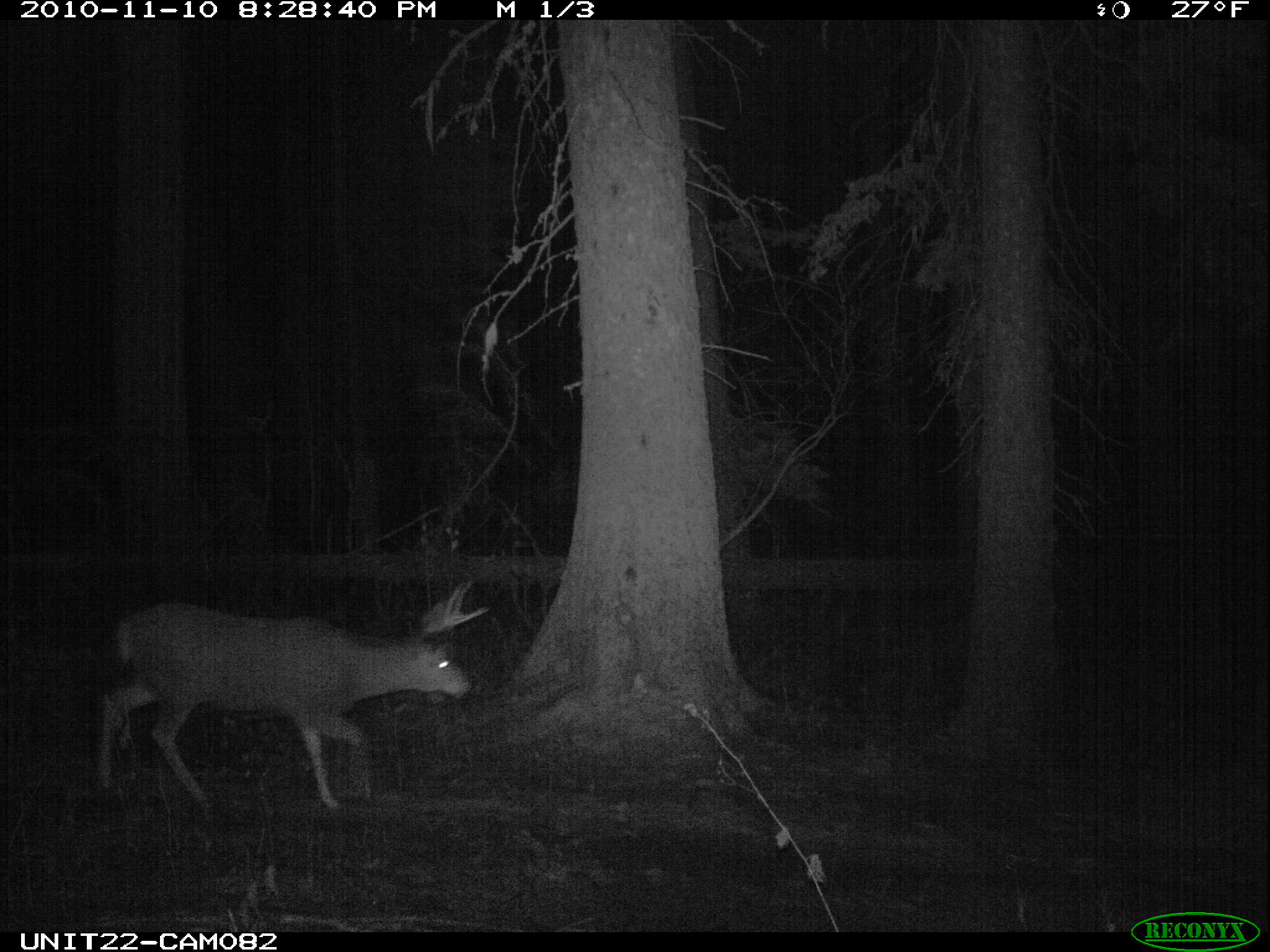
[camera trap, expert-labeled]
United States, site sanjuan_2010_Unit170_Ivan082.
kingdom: Animalia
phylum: Chordata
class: Mammalia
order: Artiodactyla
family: Cervidae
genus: Odocoileus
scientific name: Odocoileus hemionus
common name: mule deer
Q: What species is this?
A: Odocoileus hemionus (mule deer).